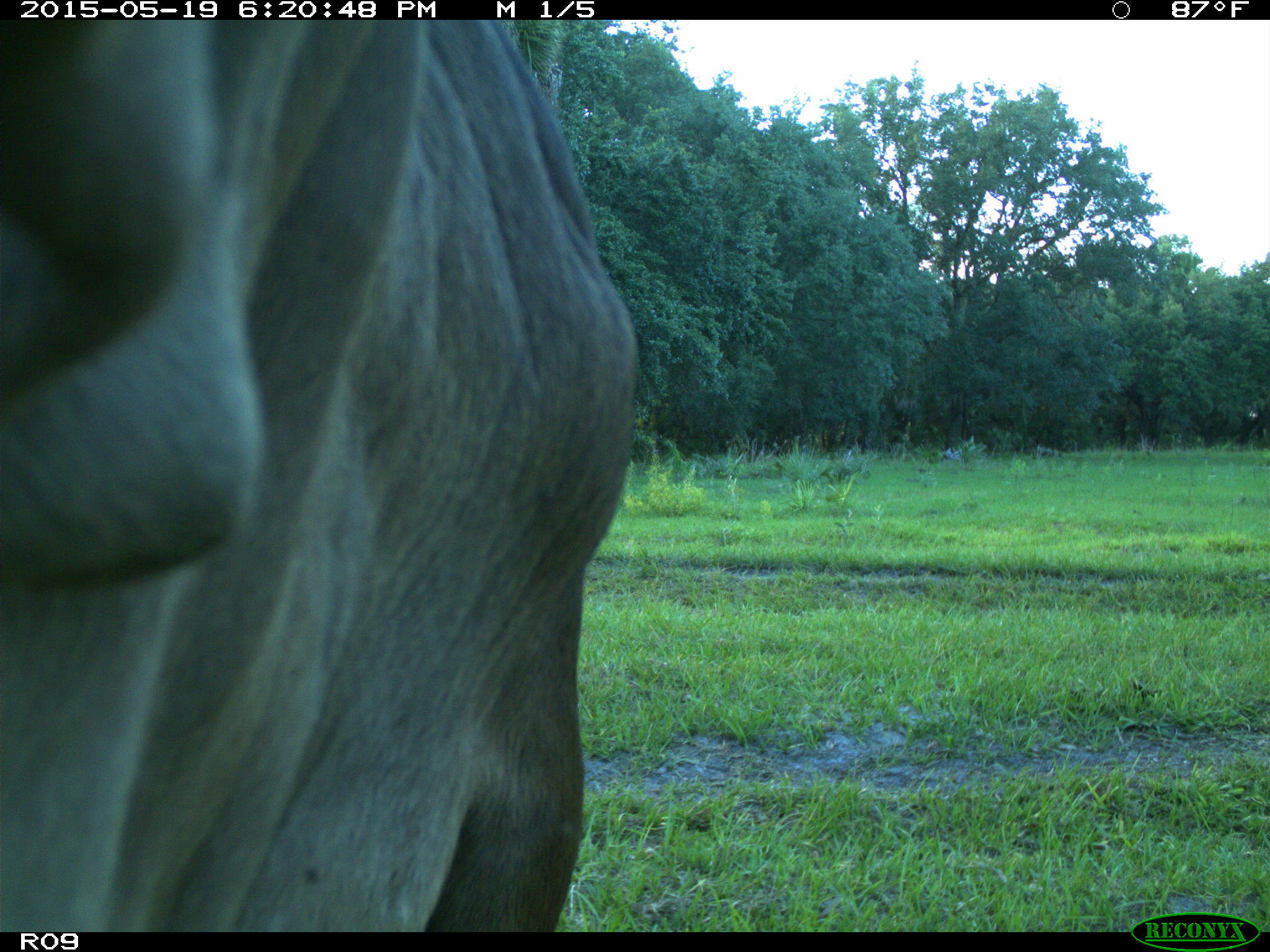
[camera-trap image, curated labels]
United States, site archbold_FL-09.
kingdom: Animalia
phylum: Chordata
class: Mammalia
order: Artiodactyla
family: Bovidae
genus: Bos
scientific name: Bos taurus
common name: domestic cow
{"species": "Bos taurus (domestic cow)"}